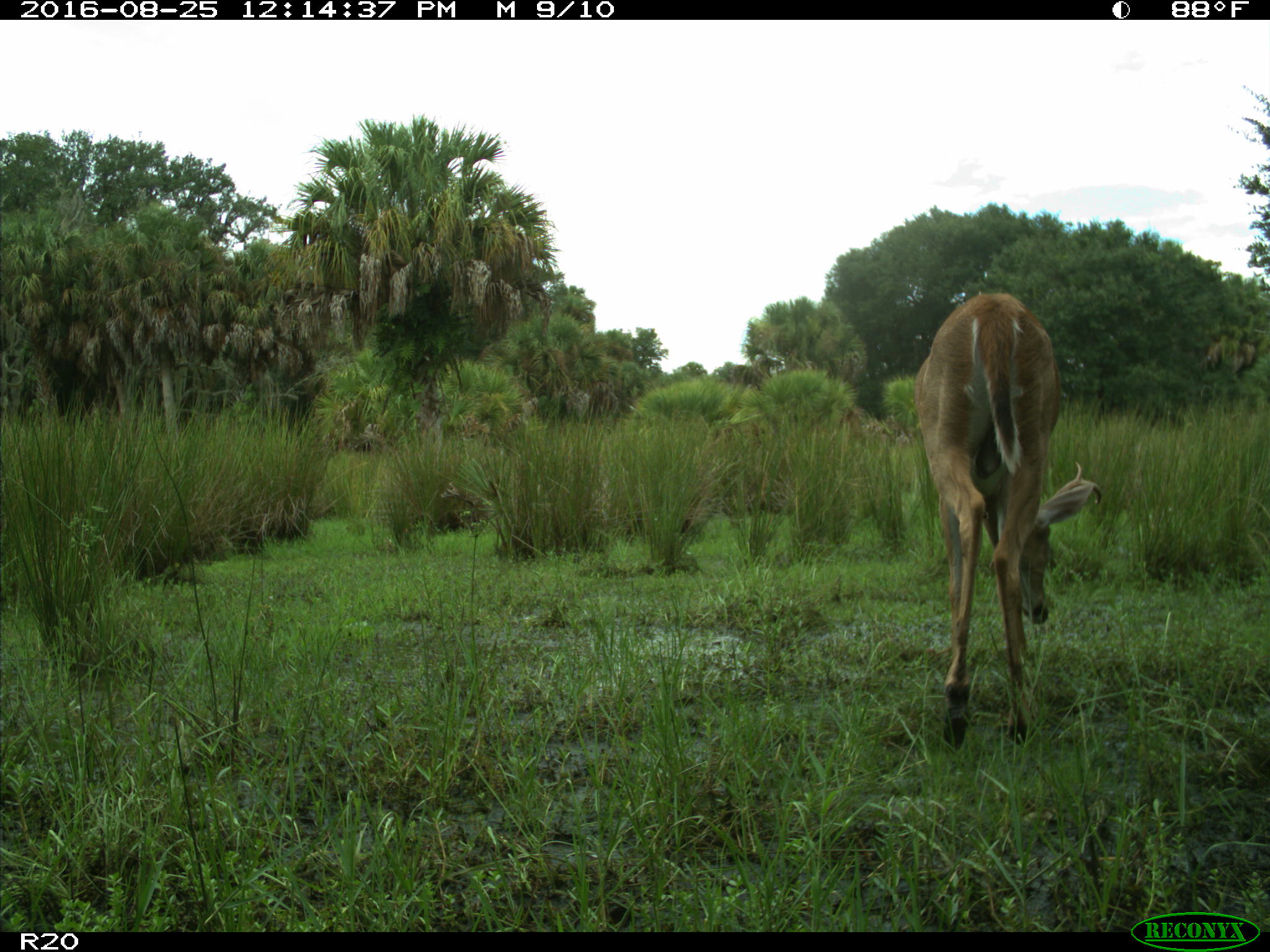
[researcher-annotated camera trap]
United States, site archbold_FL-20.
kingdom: Animalia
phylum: Chordata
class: Mammalia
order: Artiodactyla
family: Cervidae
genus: Odocoileus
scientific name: Odocoileus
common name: deer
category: unidentified deer